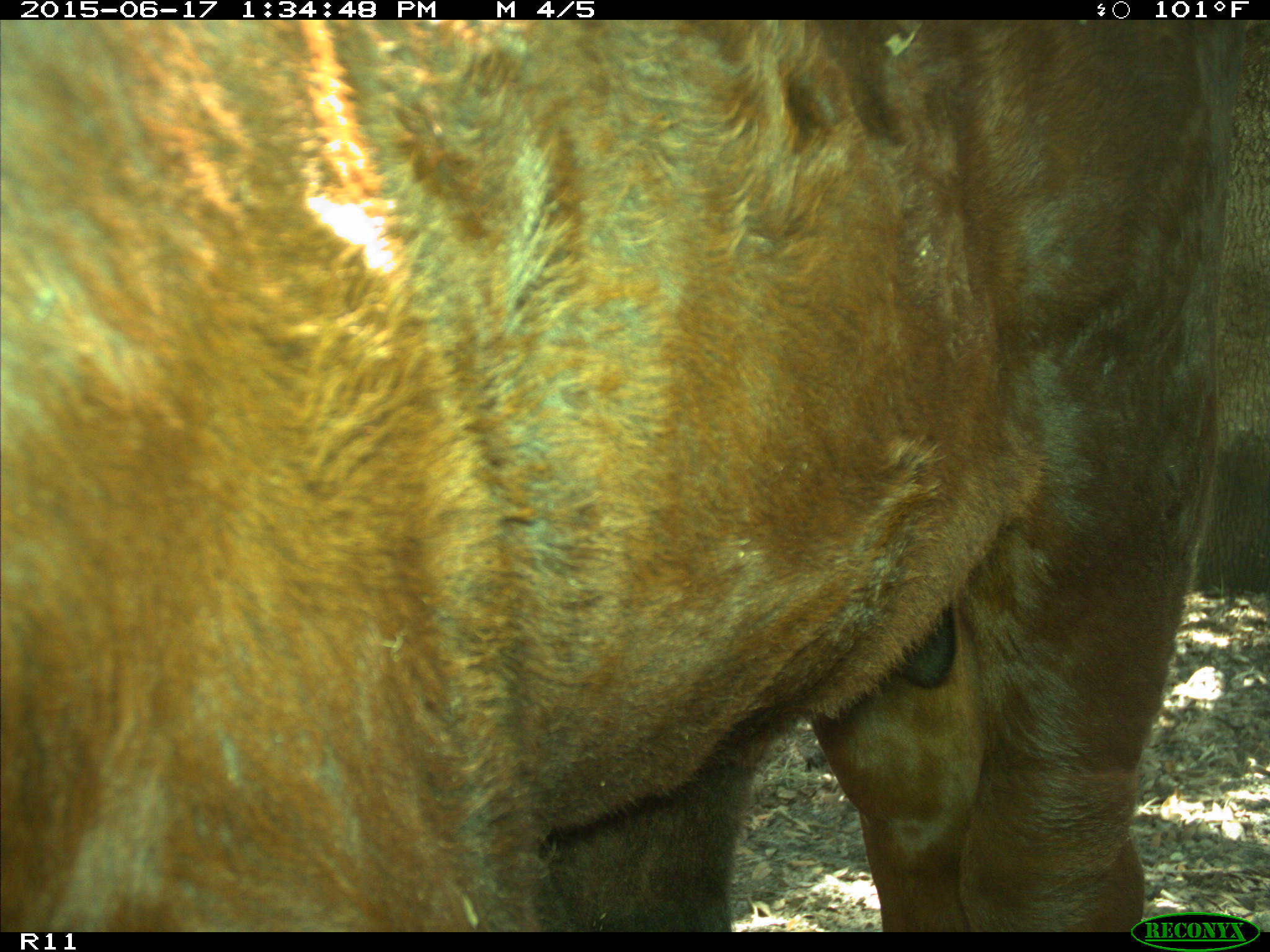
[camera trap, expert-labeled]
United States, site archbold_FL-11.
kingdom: Animalia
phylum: Chordata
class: Mammalia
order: Artiodactyla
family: Bovidae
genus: Bos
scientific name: Bos taurus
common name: domestic cow